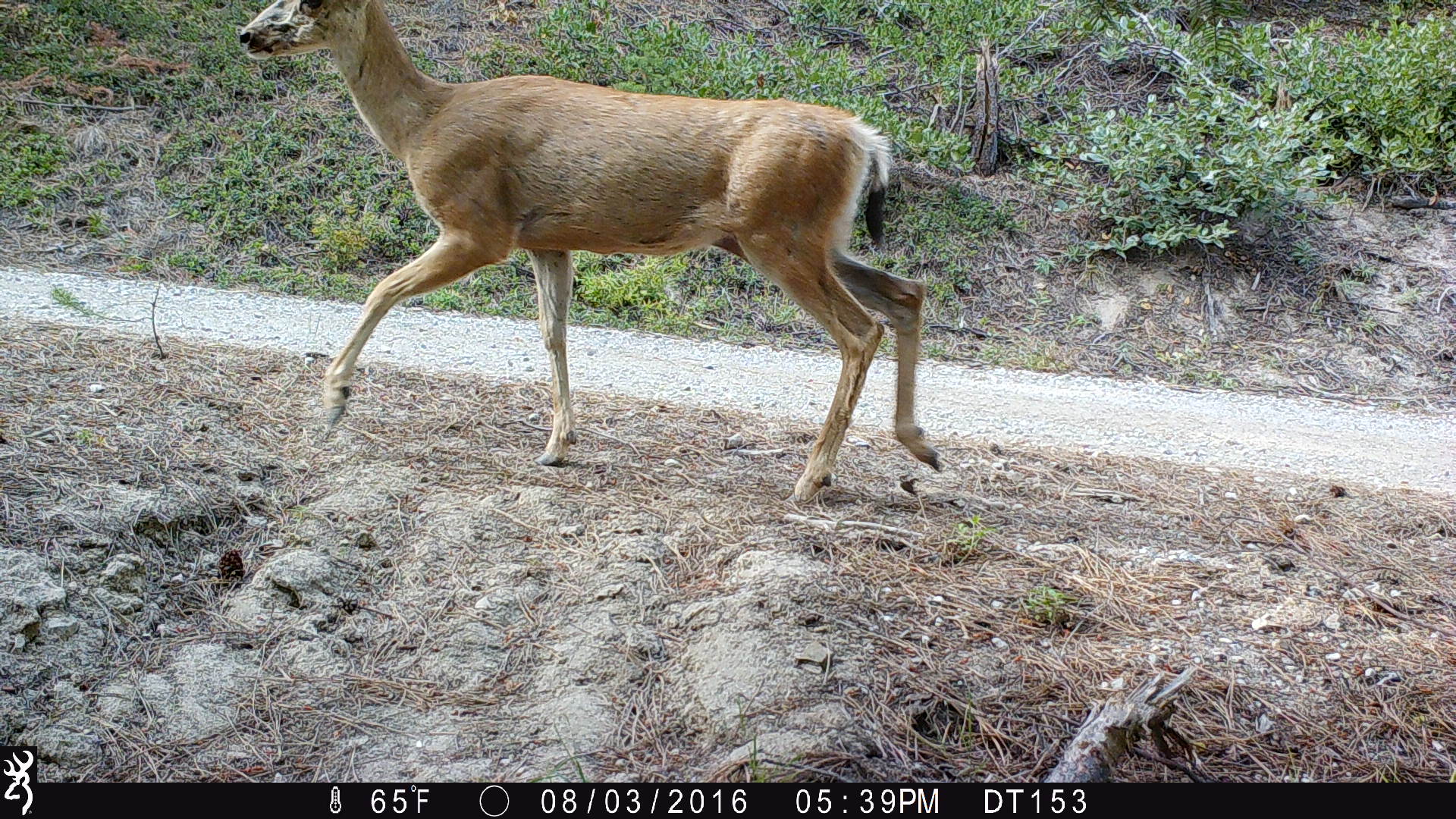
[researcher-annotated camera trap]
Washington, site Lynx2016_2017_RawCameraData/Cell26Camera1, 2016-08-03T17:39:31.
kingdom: Animalia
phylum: Chordata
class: Mammalia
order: Artiodactyla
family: Cervidae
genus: Odocoileus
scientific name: Odocoileus hemionus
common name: mule deer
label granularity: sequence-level